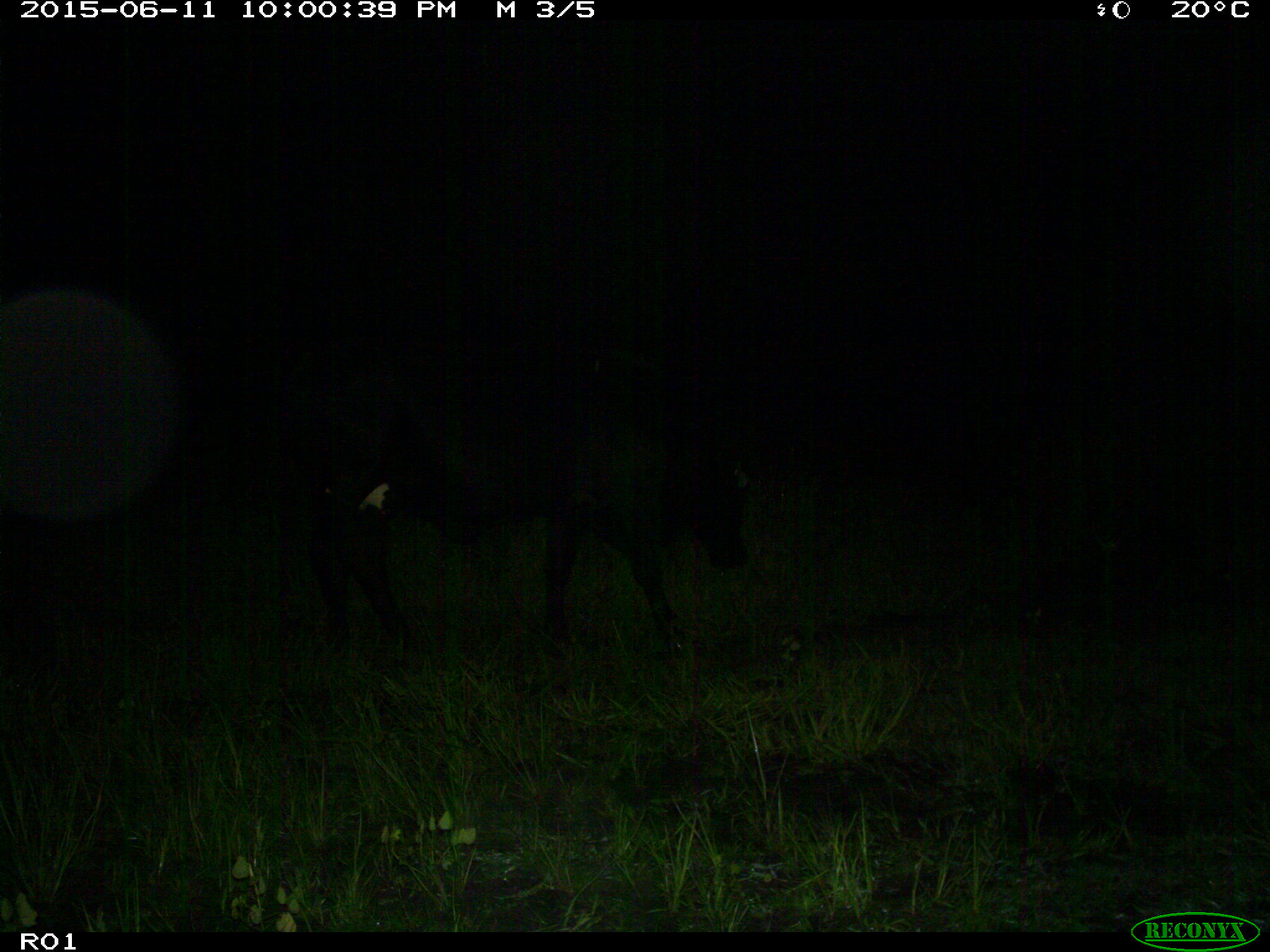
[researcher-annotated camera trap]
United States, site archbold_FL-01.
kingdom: Animalia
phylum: Chordata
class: Mammalia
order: Artiodactyla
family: Bovidae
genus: Bos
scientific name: Bos taurus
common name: domestic cow